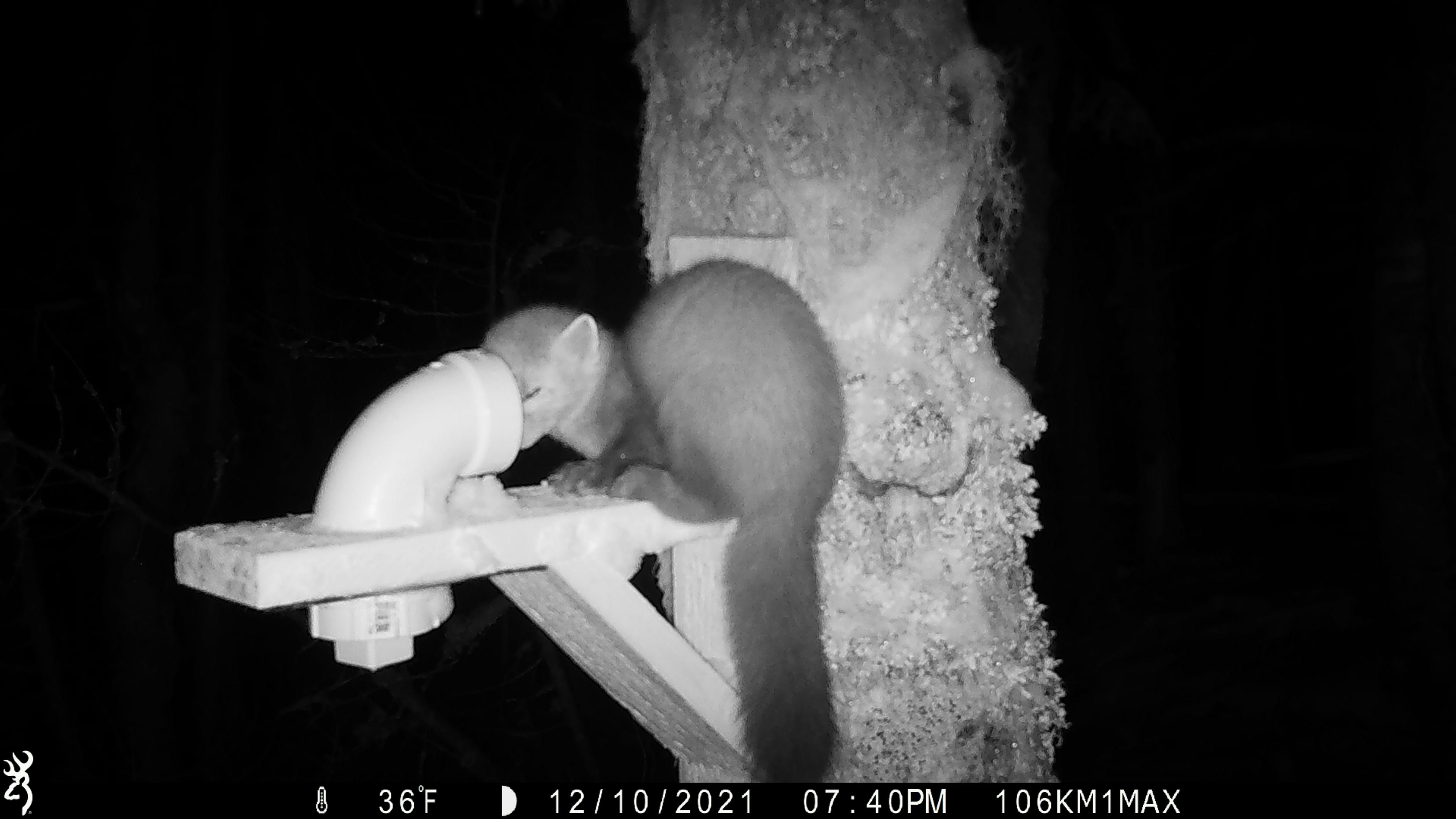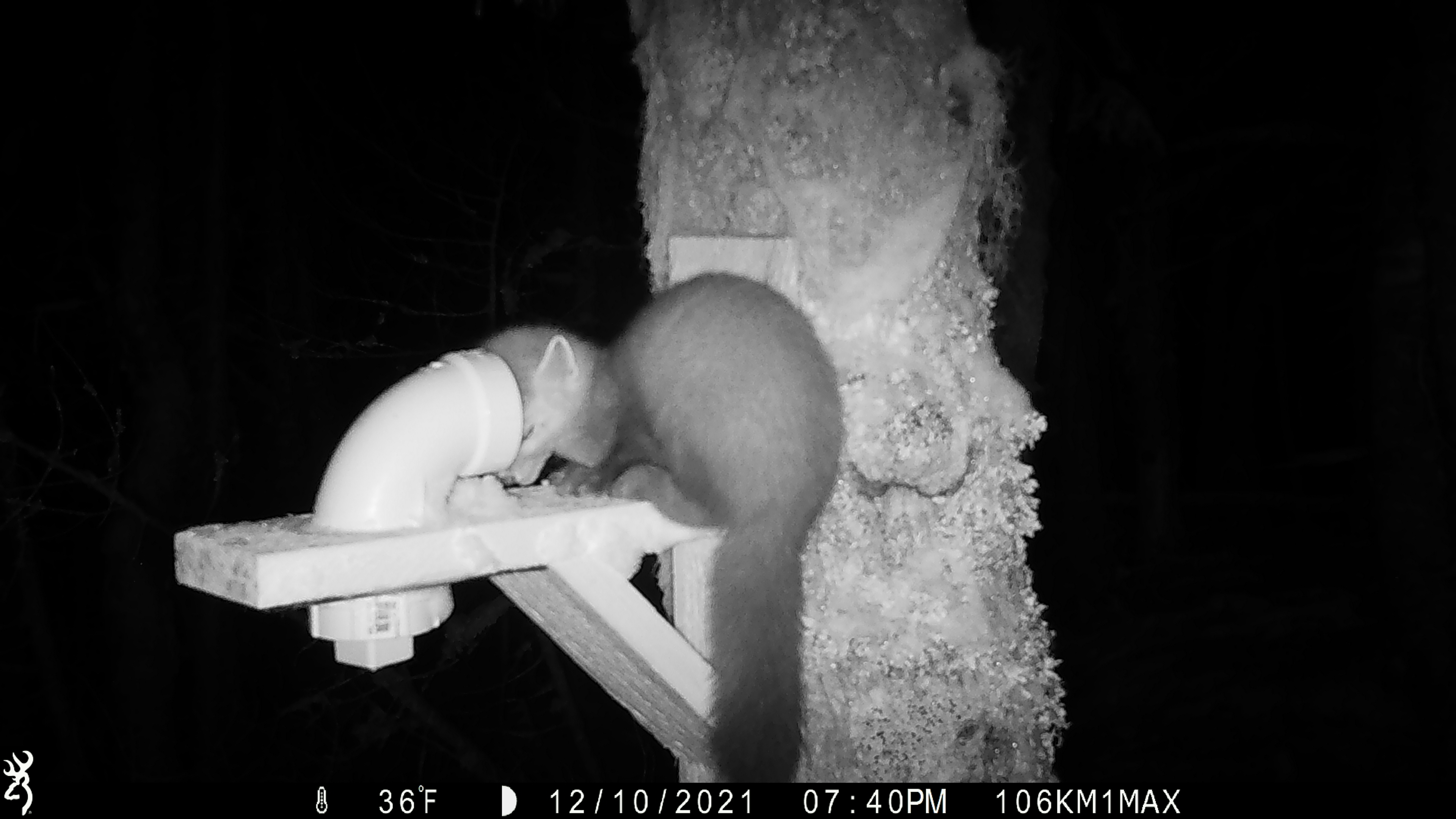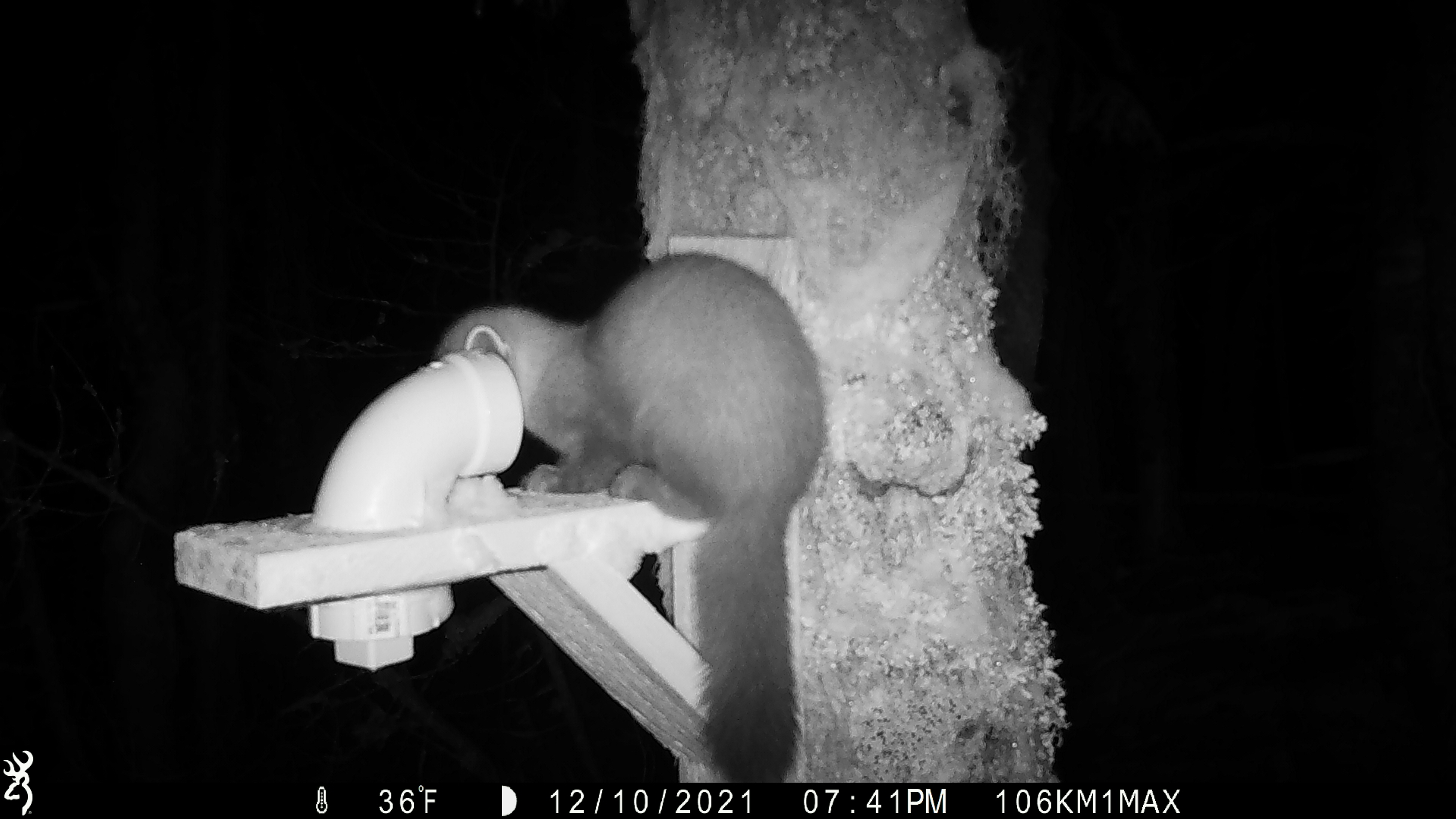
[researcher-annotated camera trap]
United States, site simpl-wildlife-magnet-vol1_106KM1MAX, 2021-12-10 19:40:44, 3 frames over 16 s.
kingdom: Animalia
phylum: Chordata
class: Mammalia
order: Carnivora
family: Mustelidae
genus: Martes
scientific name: Martes americana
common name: american marten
American marten (Martes americana).